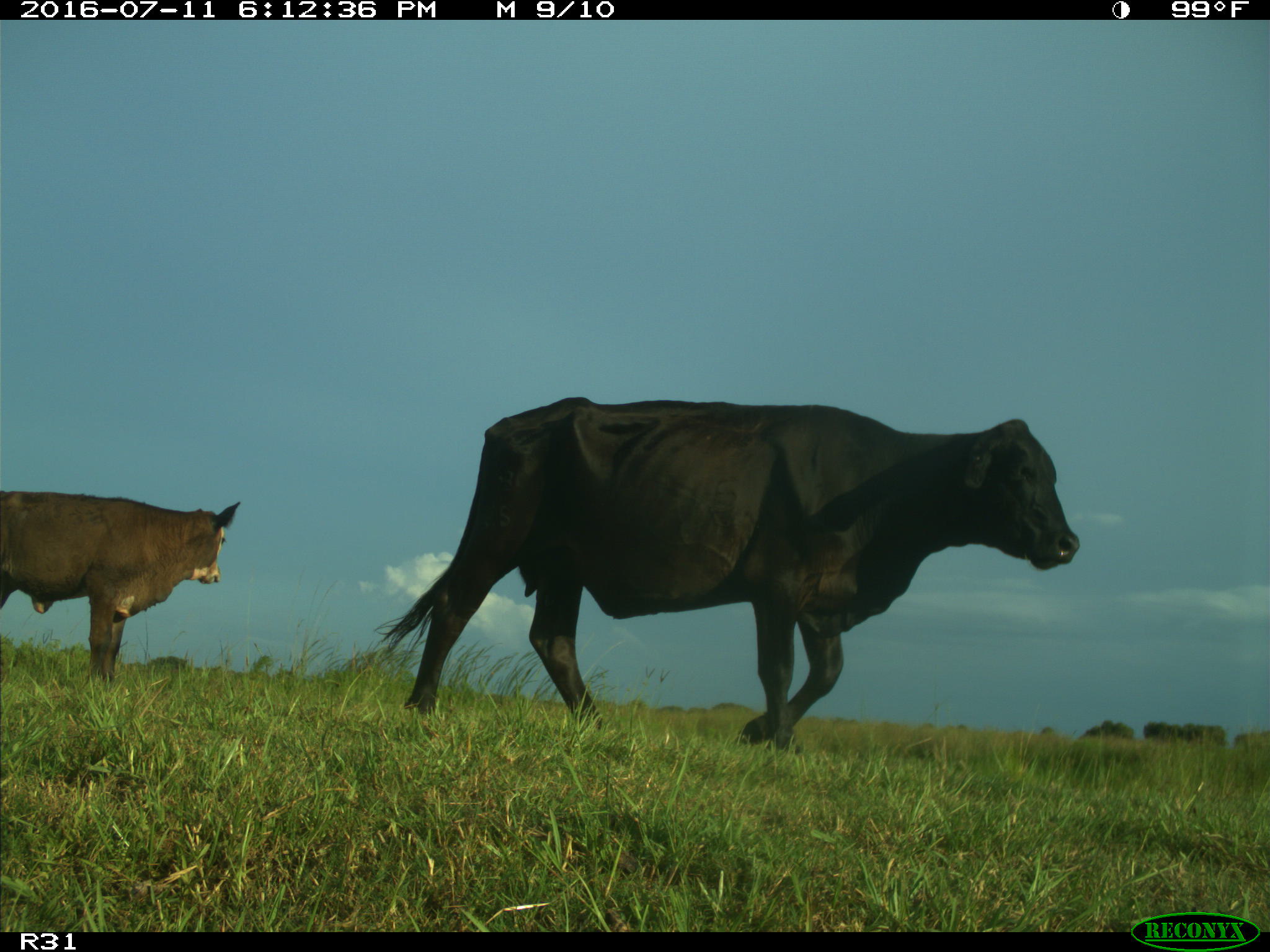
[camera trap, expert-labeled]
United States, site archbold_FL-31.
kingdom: Animalia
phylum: Chordata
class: Mammalia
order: Artiodactyla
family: Bovidae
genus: Bos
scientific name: Bos taurus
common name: domestic cow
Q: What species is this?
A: Bos taurus (domestic cow).